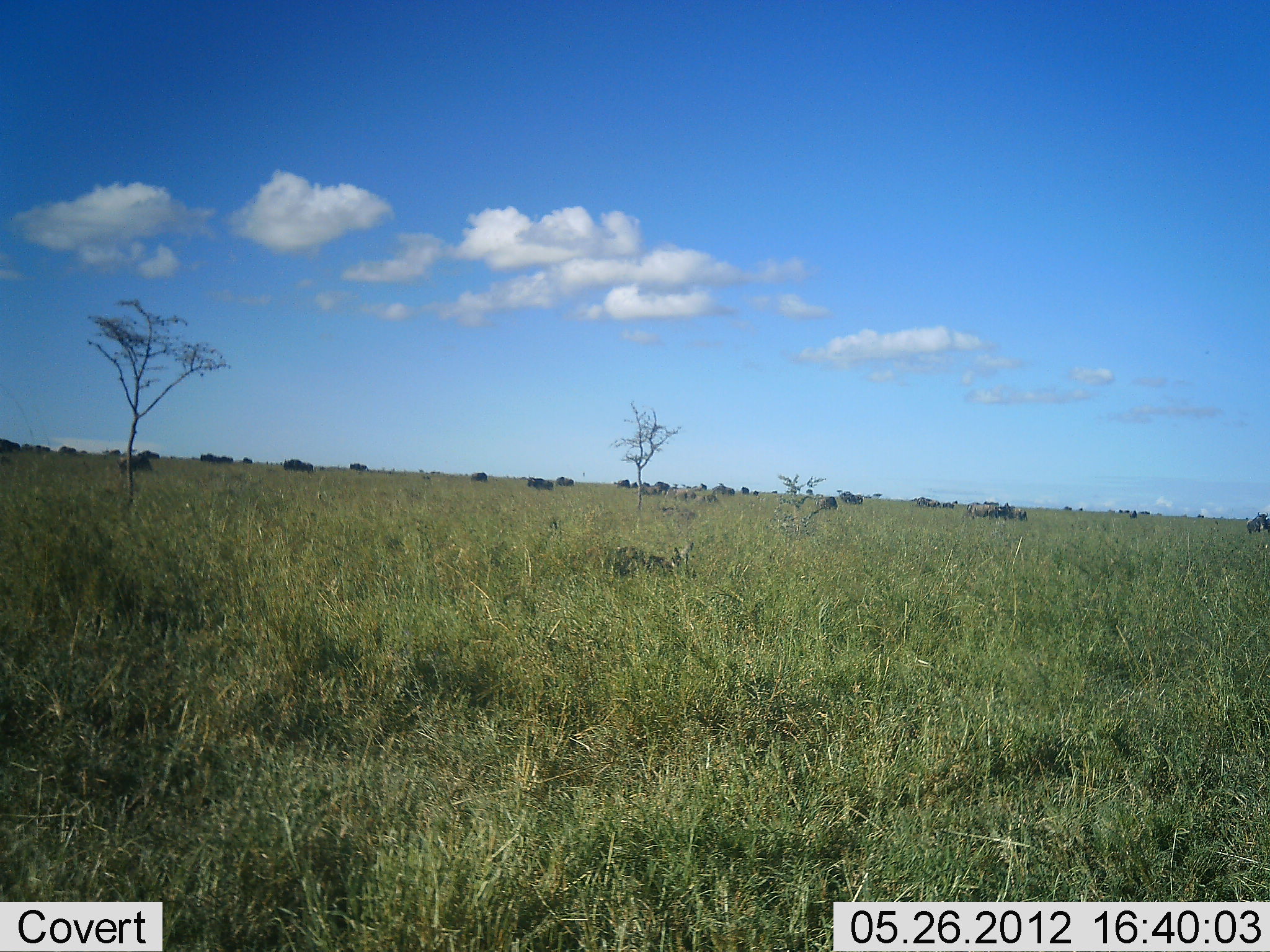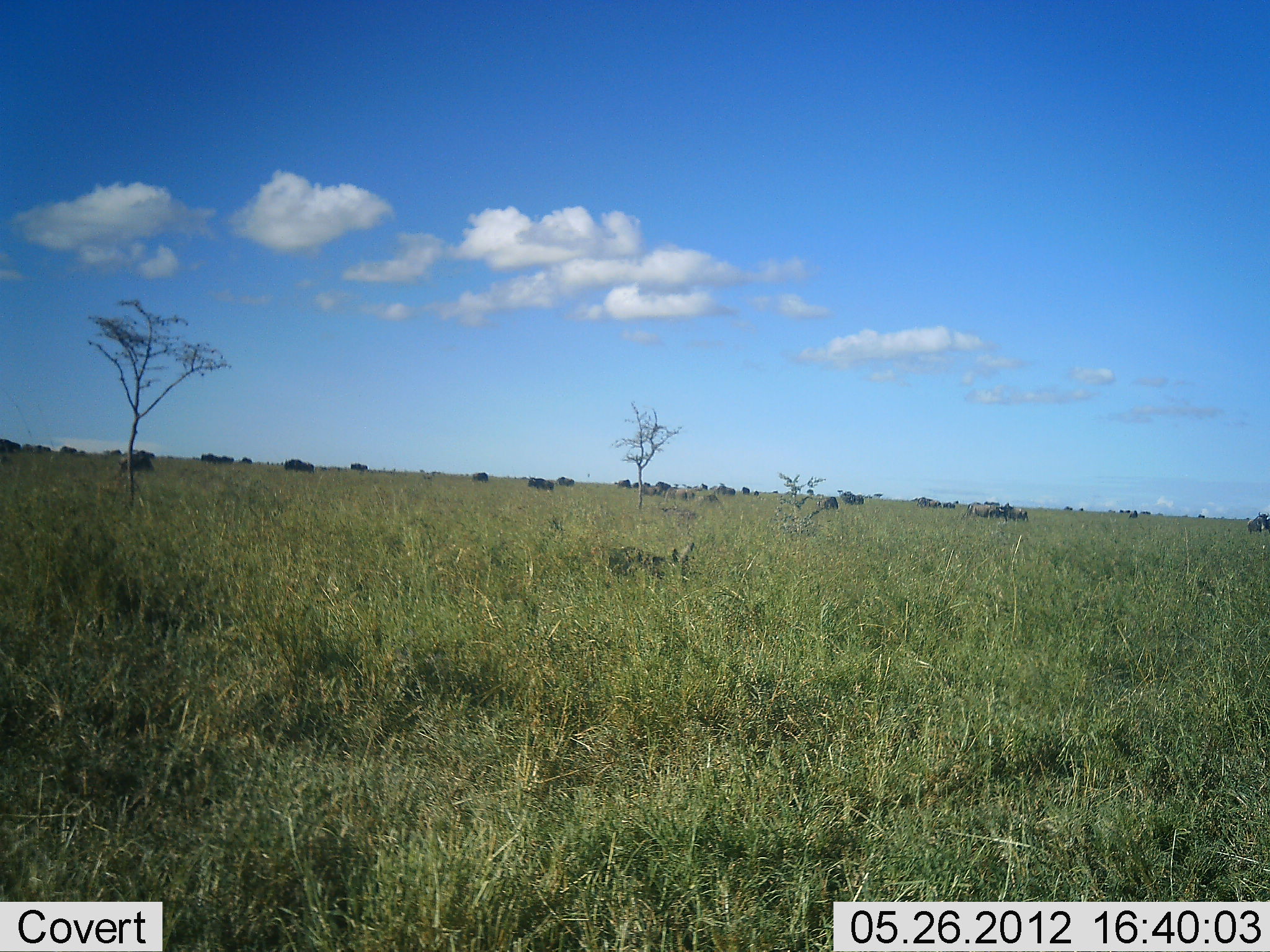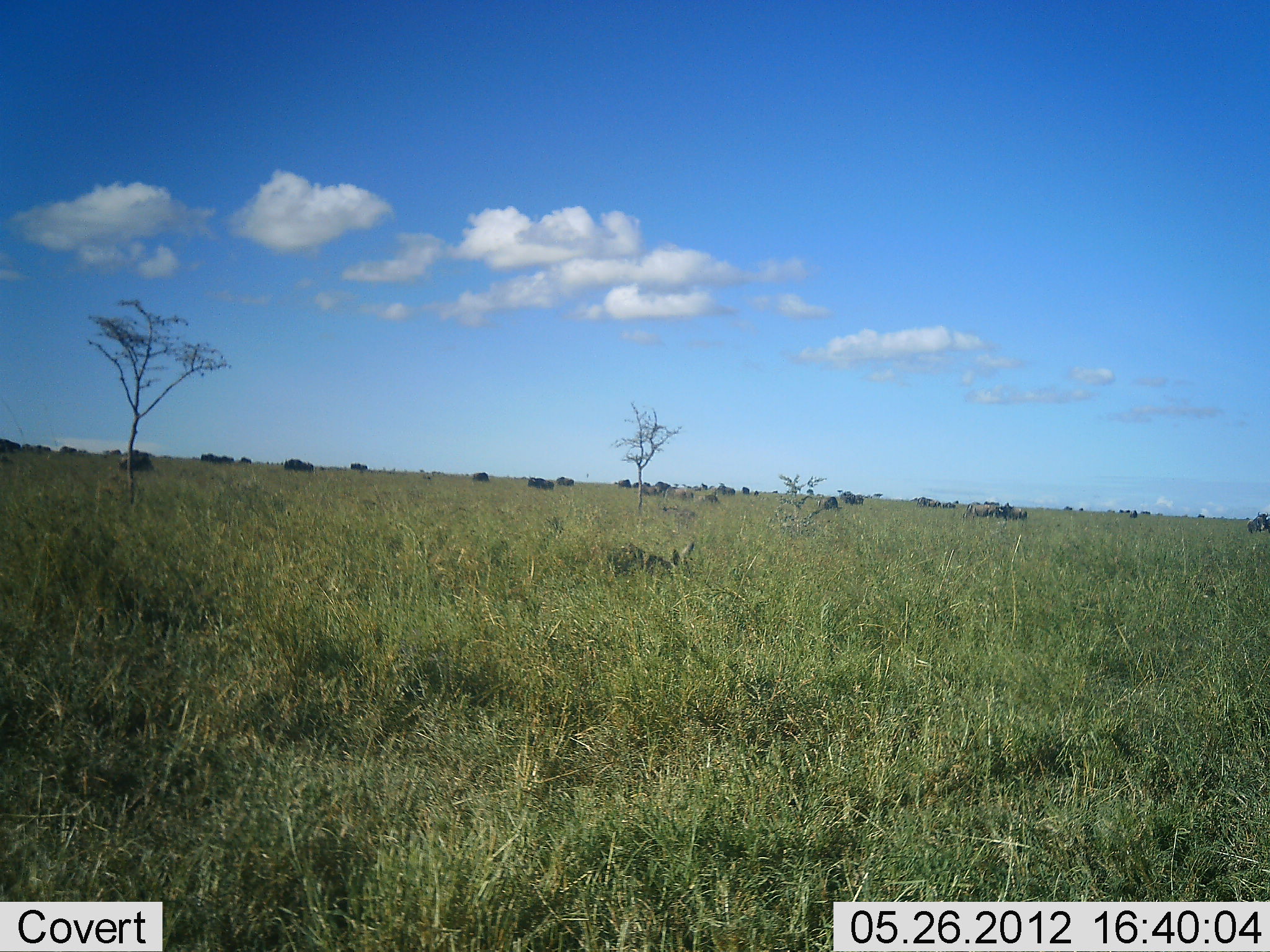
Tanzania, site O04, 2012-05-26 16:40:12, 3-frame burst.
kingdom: Animalia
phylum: Chordata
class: Mammalia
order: Artiodactyla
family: Bovidae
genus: Connochaetes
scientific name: Connochaetes taurinus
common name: blue wildebeest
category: wildebeest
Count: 11-50.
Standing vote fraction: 73%.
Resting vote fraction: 9%.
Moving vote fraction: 36%.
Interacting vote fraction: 0%.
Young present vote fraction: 0%.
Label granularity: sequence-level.